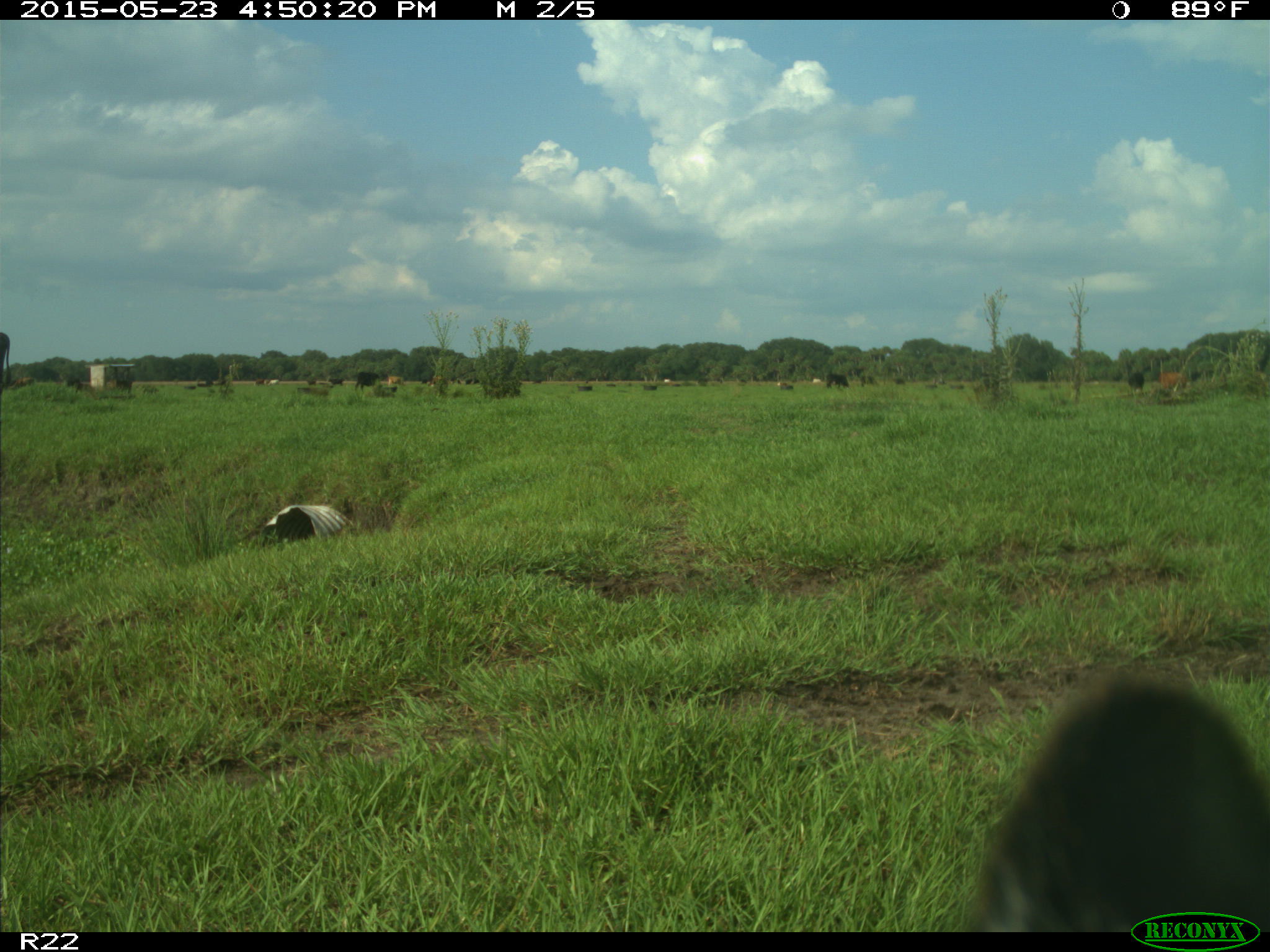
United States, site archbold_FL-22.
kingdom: Animalia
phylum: Chordata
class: Mammalia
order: Artiodactyla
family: Bovidae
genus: Bos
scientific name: Bos taurus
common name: domestic cow